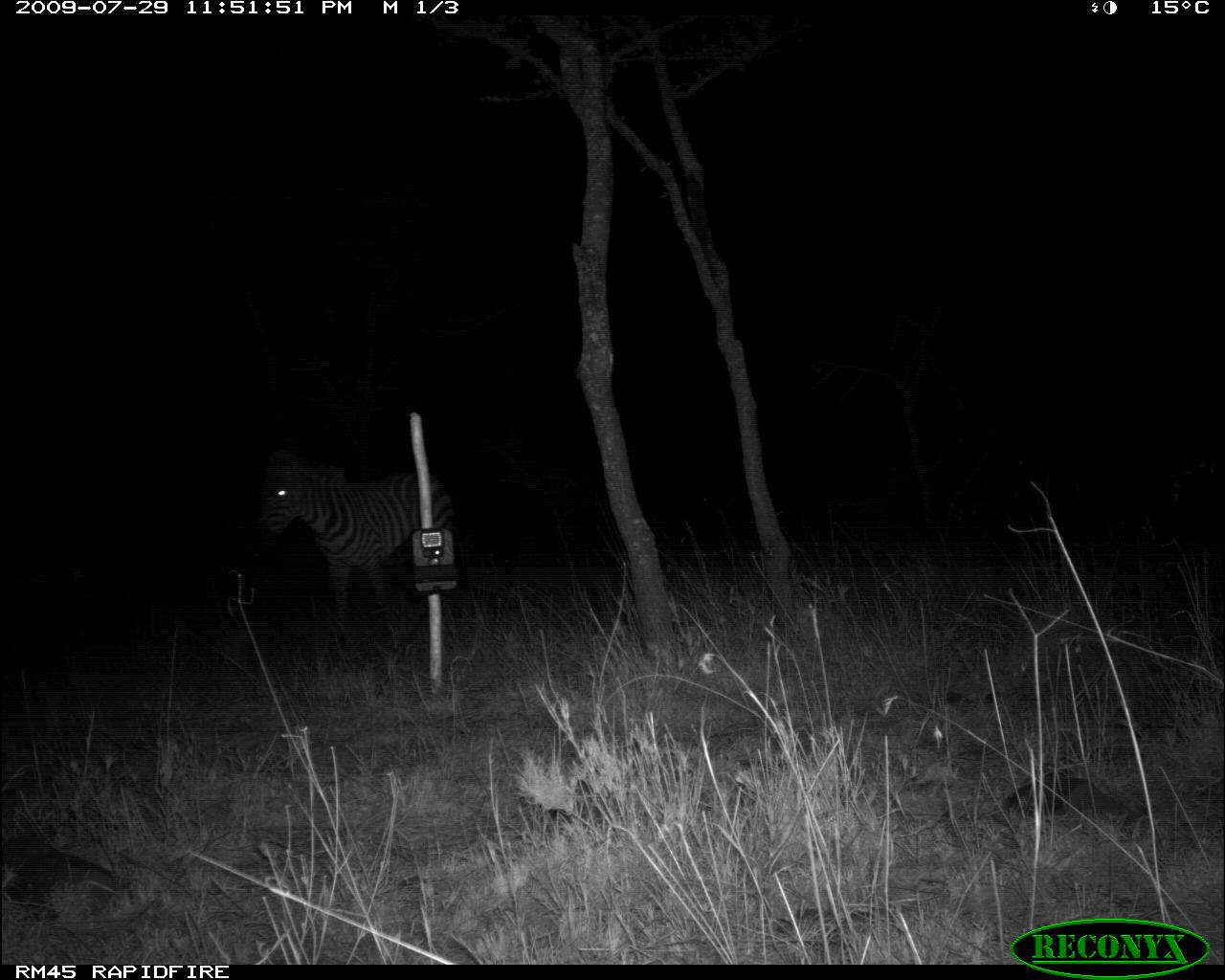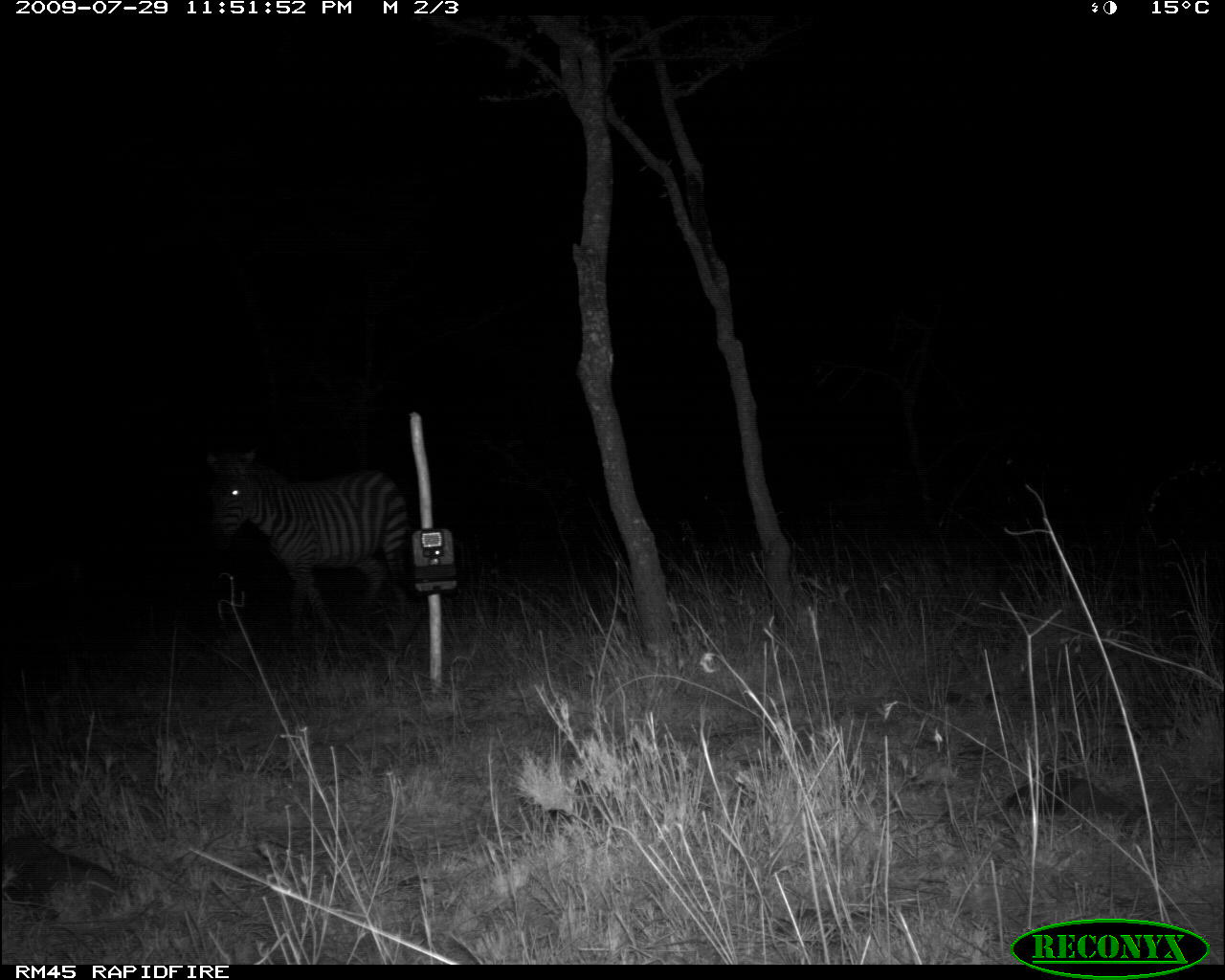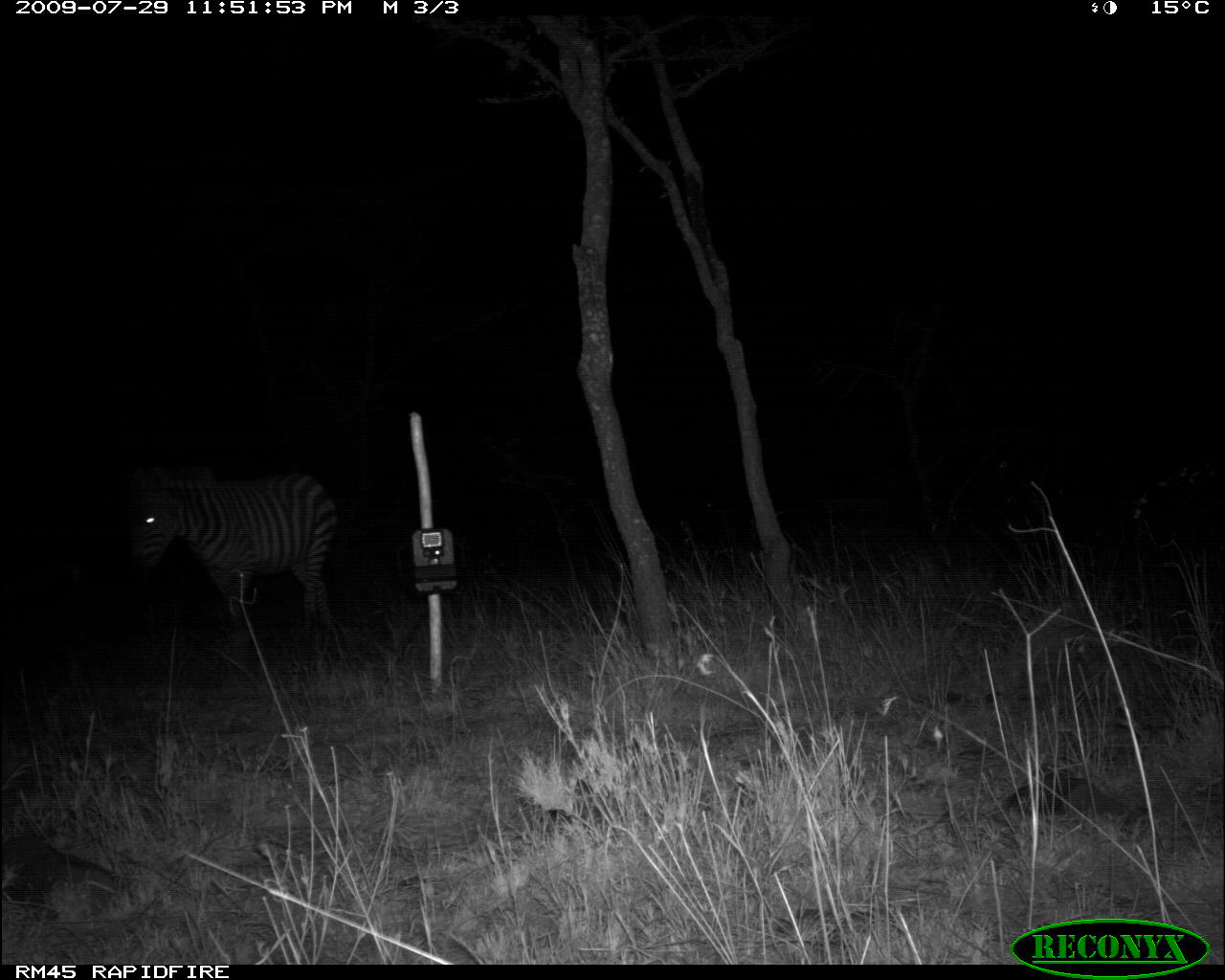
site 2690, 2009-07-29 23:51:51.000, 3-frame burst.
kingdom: Animalia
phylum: Chordata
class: Mammalia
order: Perissodactyla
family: Equidae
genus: Equus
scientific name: Equus quagga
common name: plains zebra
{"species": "Equus quagga (plains zebra)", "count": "1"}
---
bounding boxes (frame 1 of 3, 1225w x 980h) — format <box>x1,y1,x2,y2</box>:
equus quagga: <box>252,447,455,636</box>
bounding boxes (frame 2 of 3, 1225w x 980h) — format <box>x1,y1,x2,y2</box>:
equus quagga: <box>200,447,416,642</box>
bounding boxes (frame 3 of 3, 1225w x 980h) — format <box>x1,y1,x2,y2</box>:
equus quagga: <box>125,463,339,644</box>